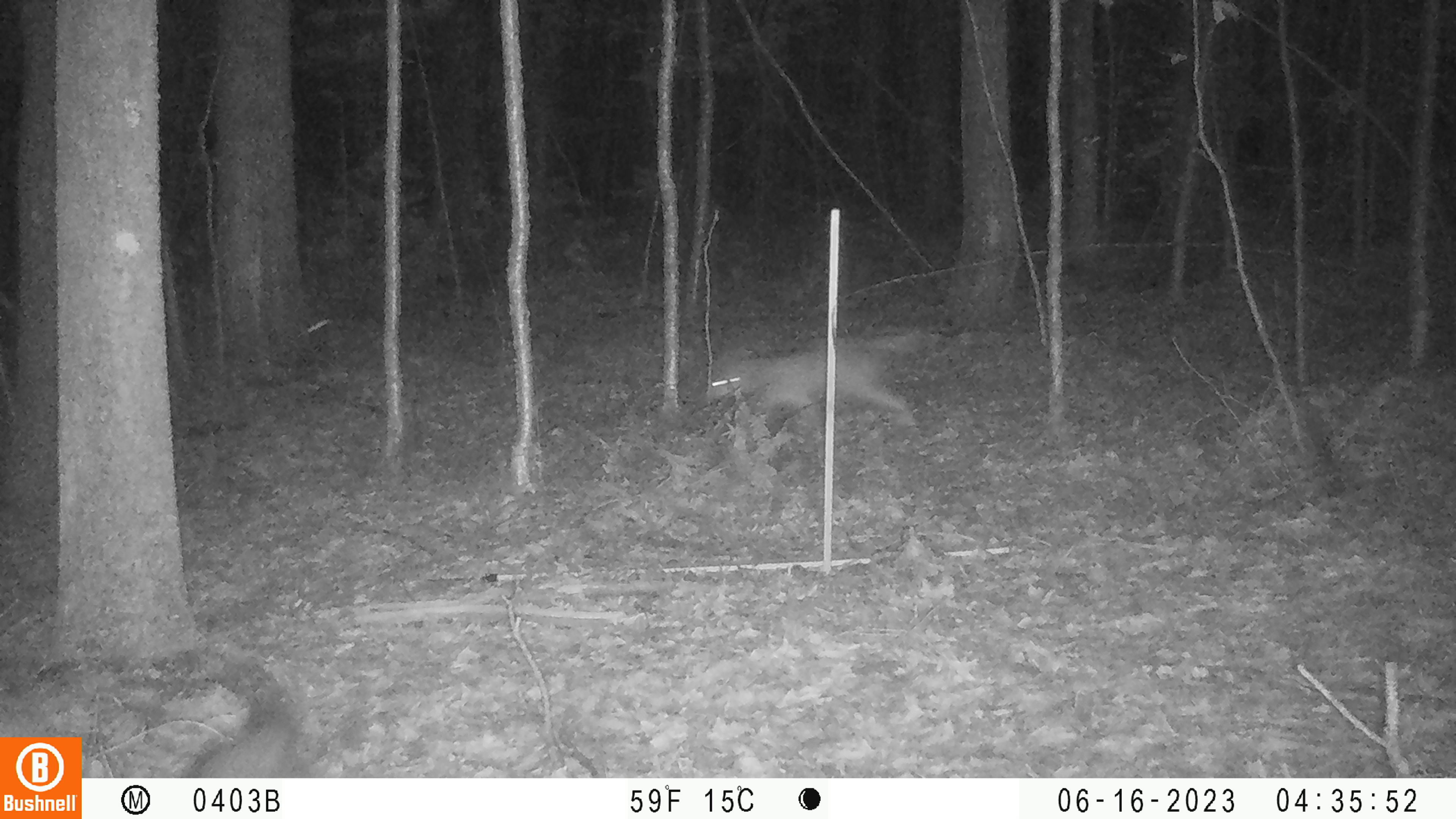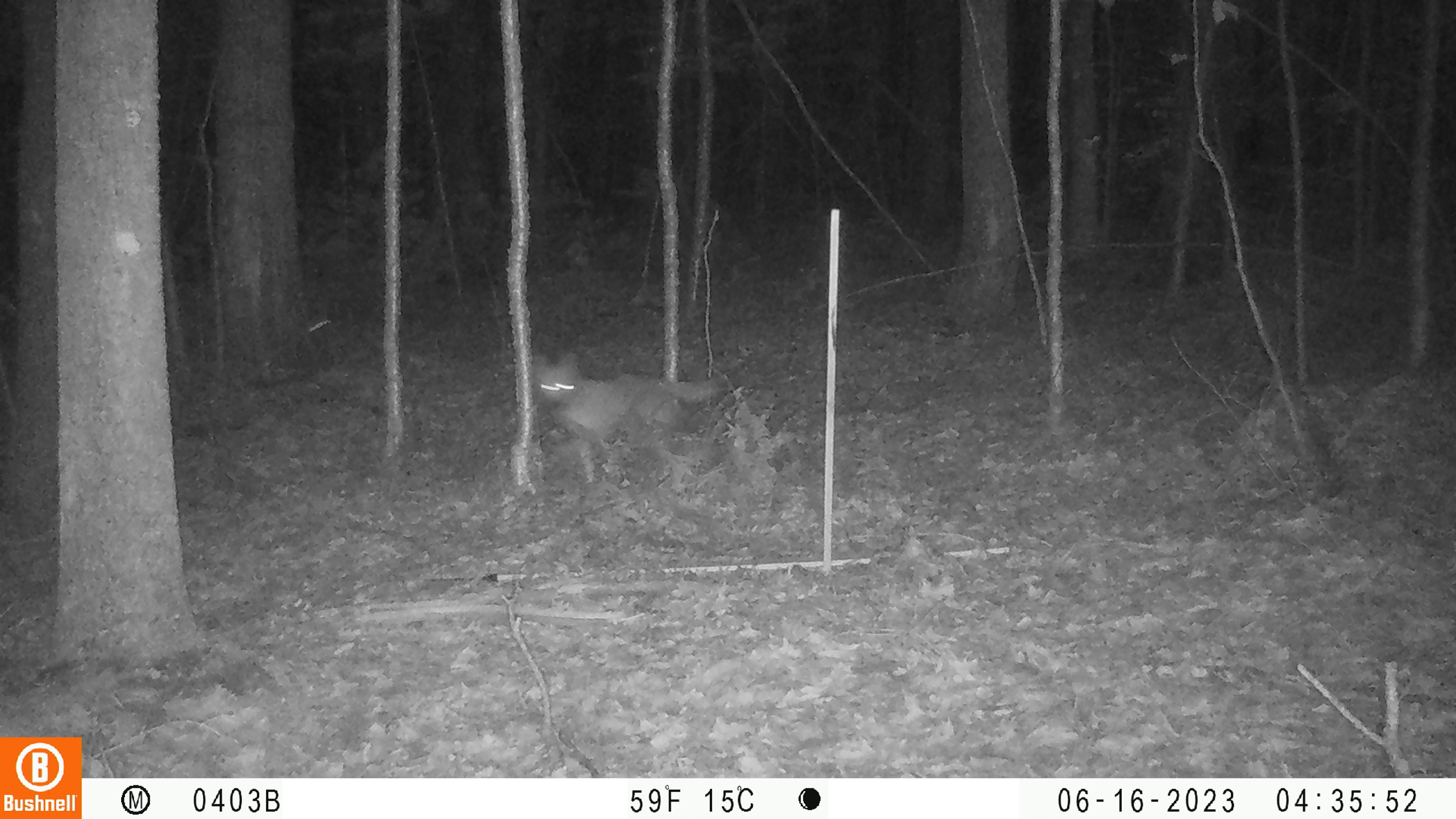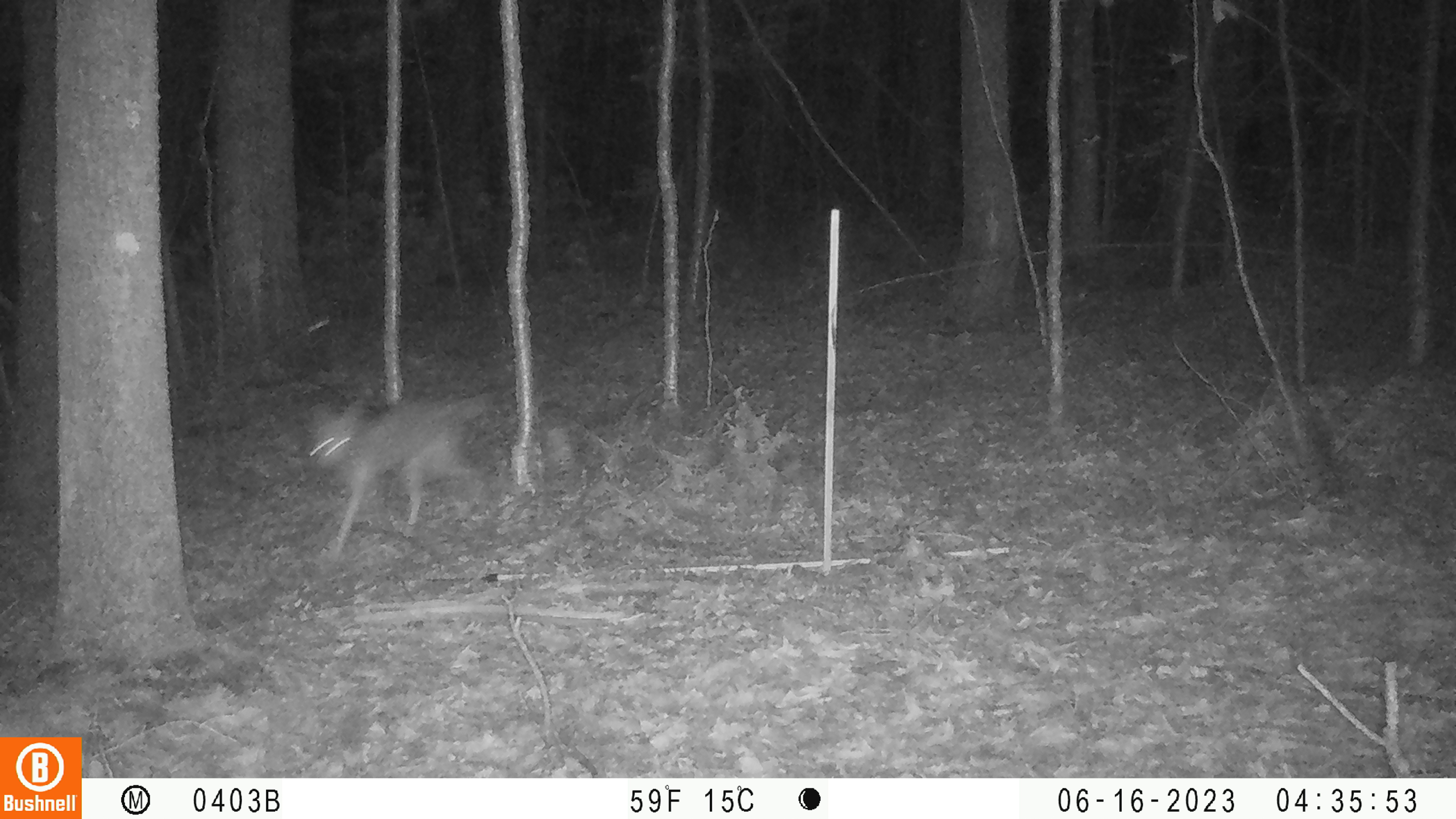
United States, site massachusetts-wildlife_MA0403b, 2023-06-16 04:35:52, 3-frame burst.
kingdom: Animalia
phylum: Chordata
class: Mammalia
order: Carnivora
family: Canidae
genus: Canis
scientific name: Canis latrans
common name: coyote